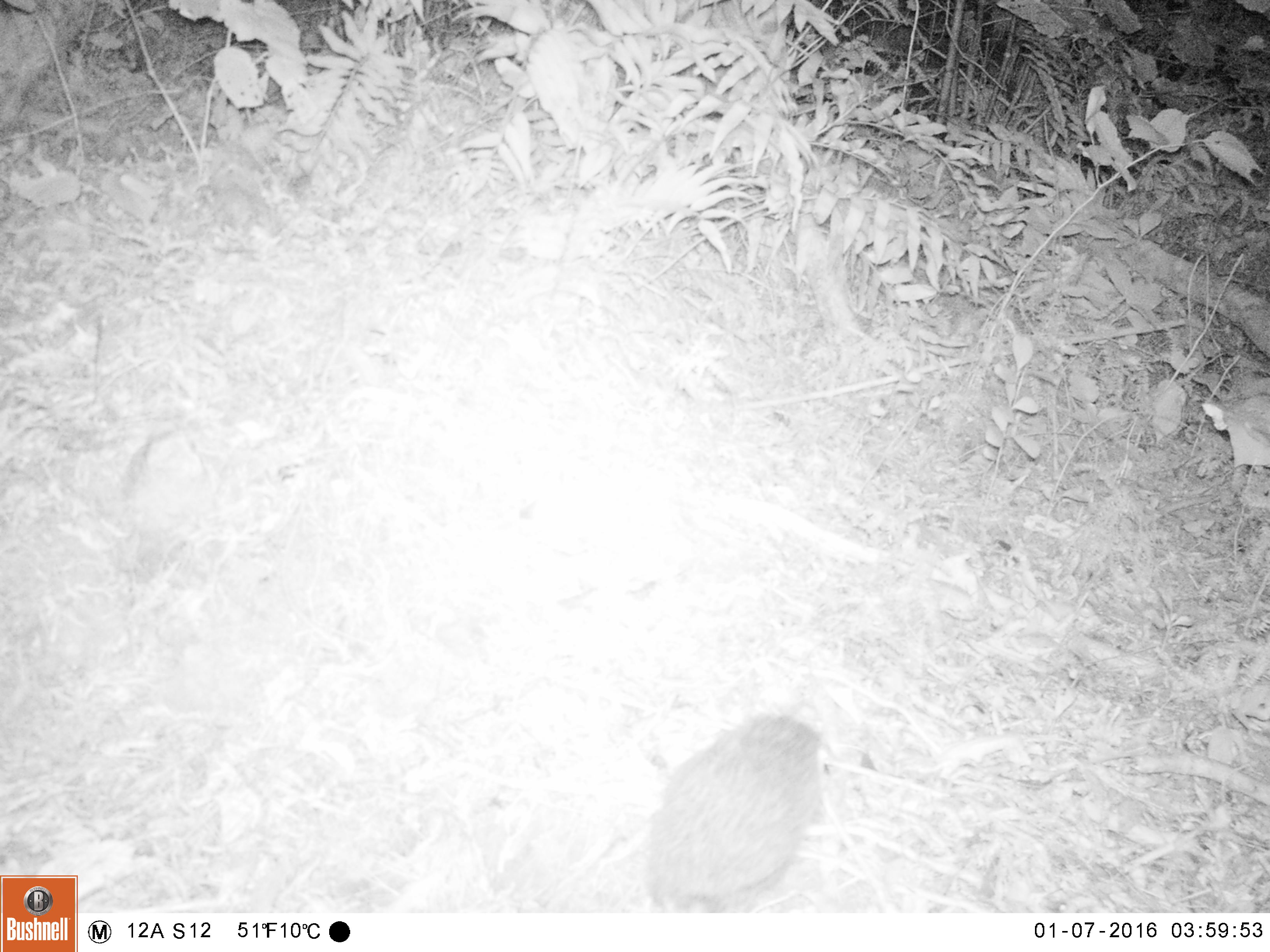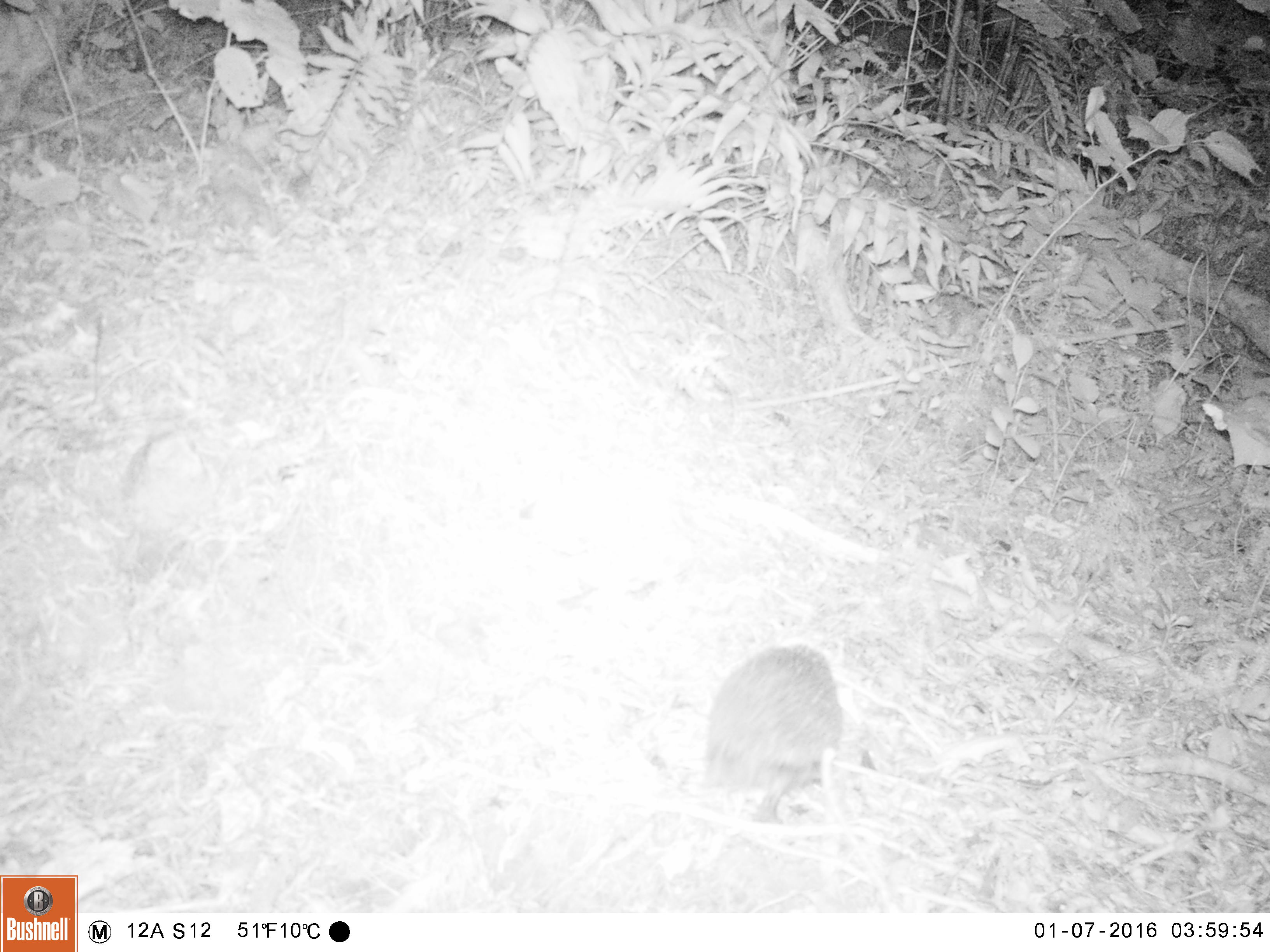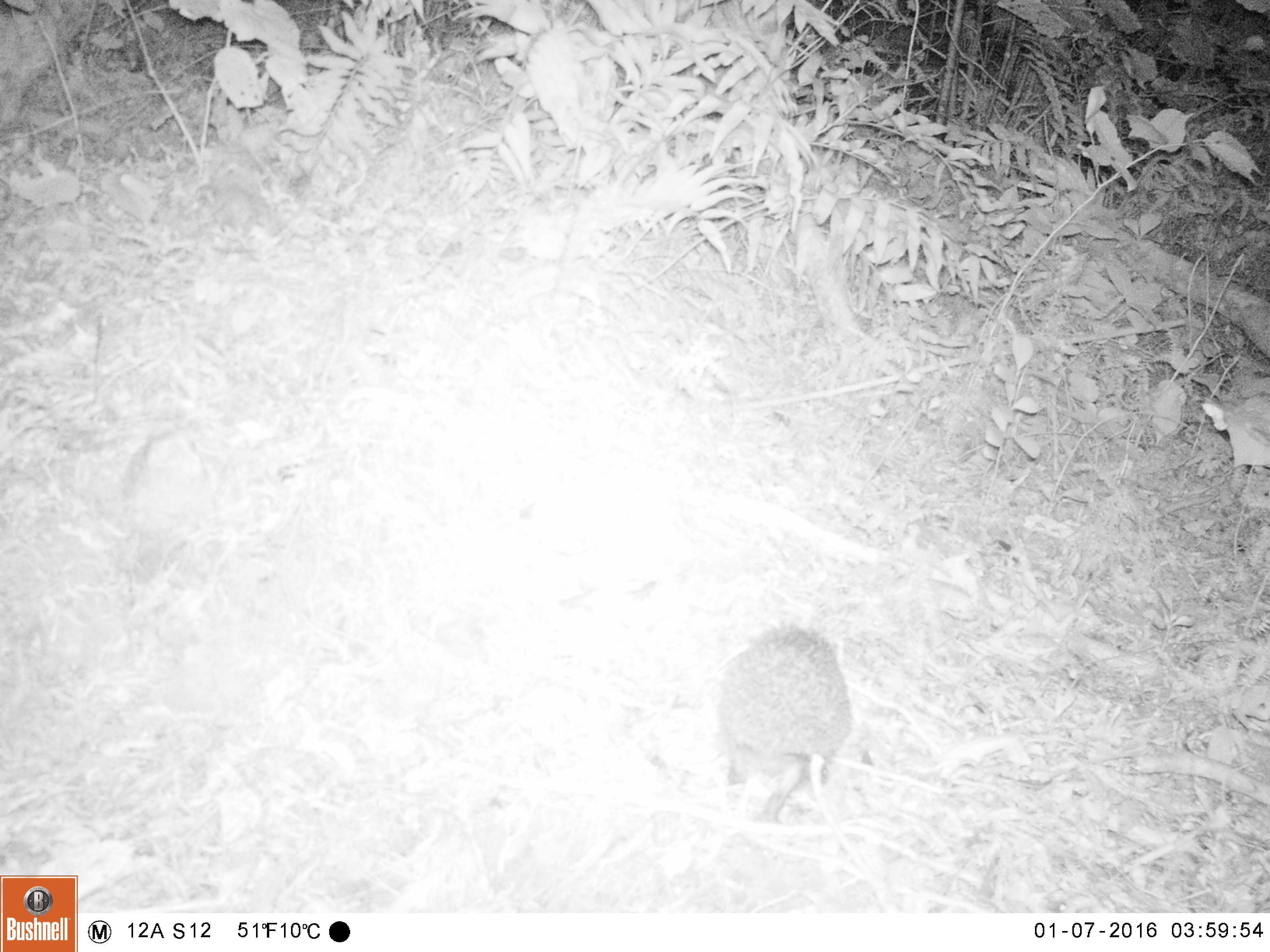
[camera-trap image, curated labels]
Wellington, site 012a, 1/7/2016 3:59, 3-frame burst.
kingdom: Animalia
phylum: Chordata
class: Mammalia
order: Eulipotyphla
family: Erinaceidae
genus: Erinaceus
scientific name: Erinaceus europaeus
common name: hedgehog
Hedgehog (Erinaceus europaeus).